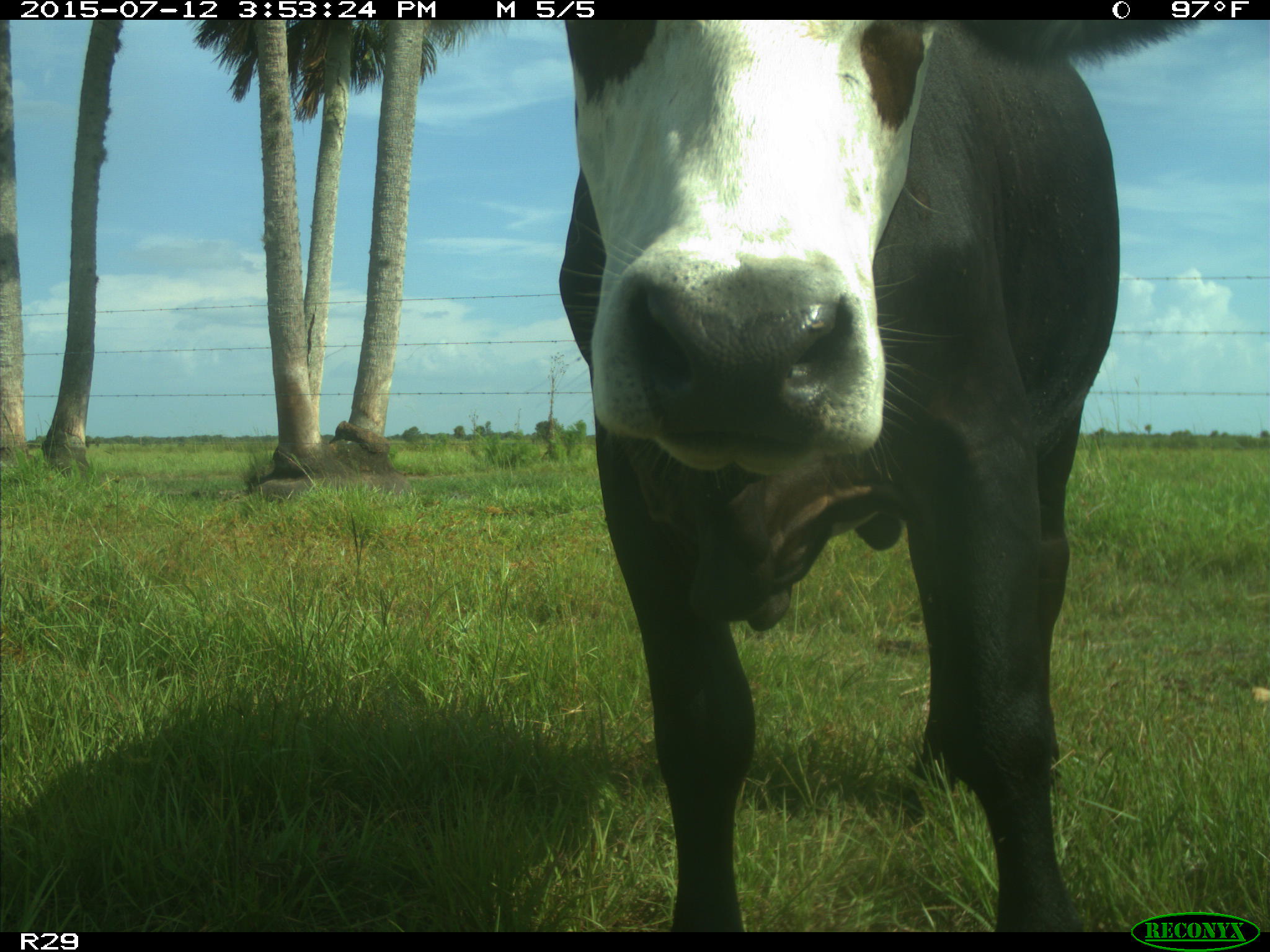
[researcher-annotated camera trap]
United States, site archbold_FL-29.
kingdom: Animalia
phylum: Chordata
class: Mammalia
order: Artiodactyla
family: Bovidae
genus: Bos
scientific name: Bos taurus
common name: domestic cow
Bos taurus (domestic cow).